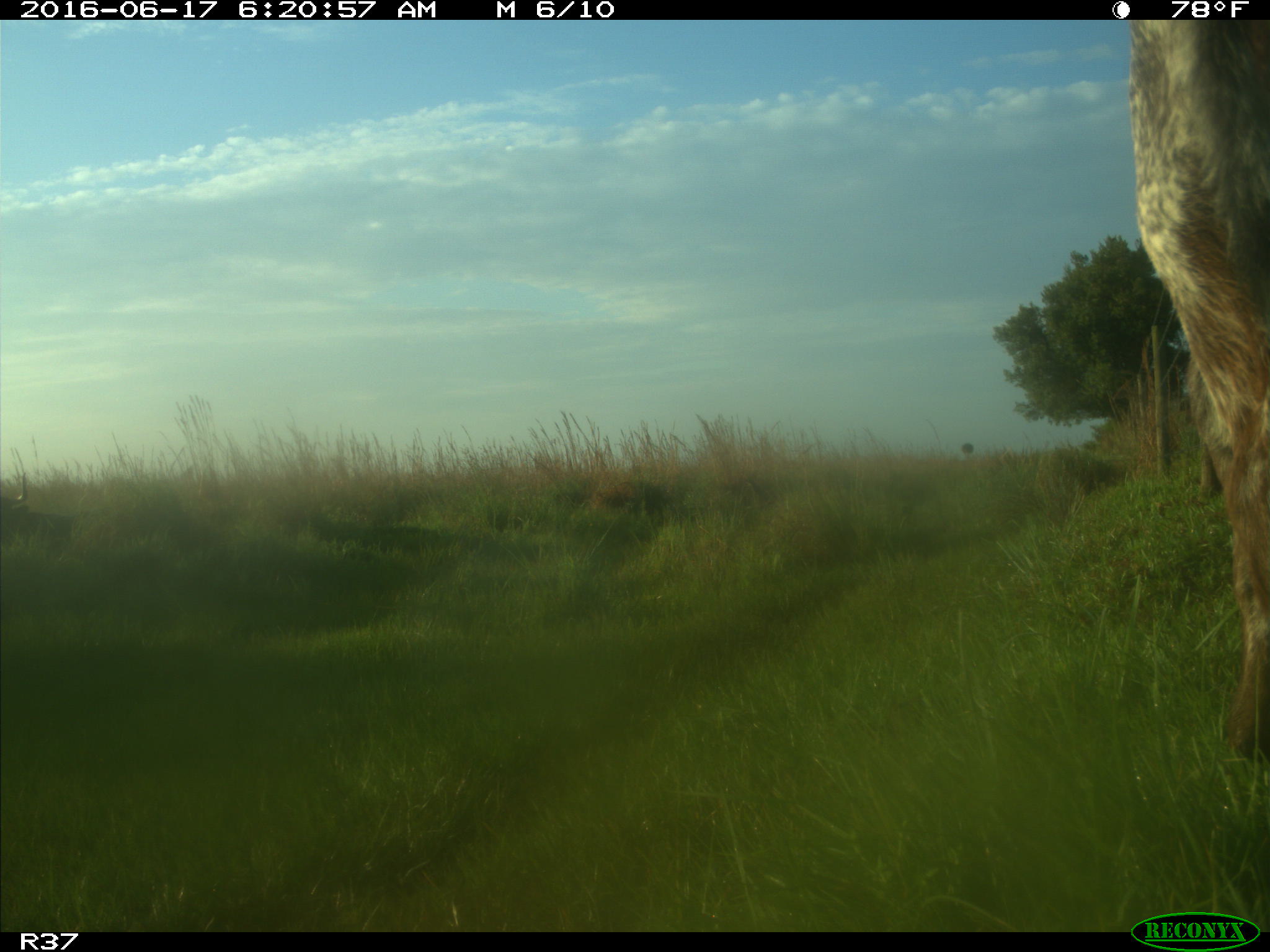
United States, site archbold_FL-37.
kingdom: Animalia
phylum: Chordata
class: Mammalia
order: Artiodactyla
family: Bovidae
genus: Bos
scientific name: Bos taurus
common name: domestic cow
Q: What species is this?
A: Bos taurus (domestic cow).